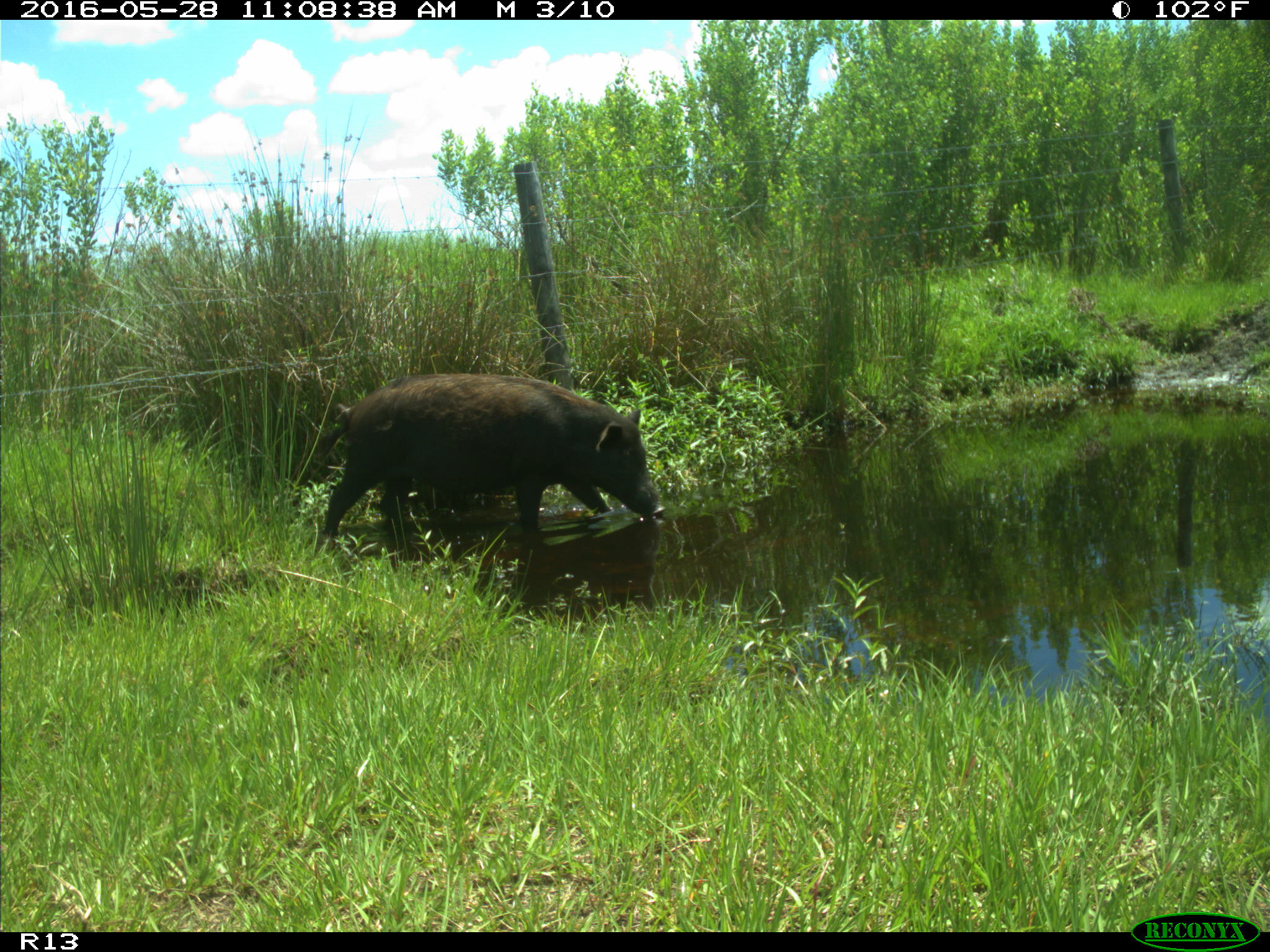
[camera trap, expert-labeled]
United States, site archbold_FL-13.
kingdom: Animalia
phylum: Chordata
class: Mammalia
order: Artiodactyla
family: Suidae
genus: Sus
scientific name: Sus scrofa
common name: wild boar